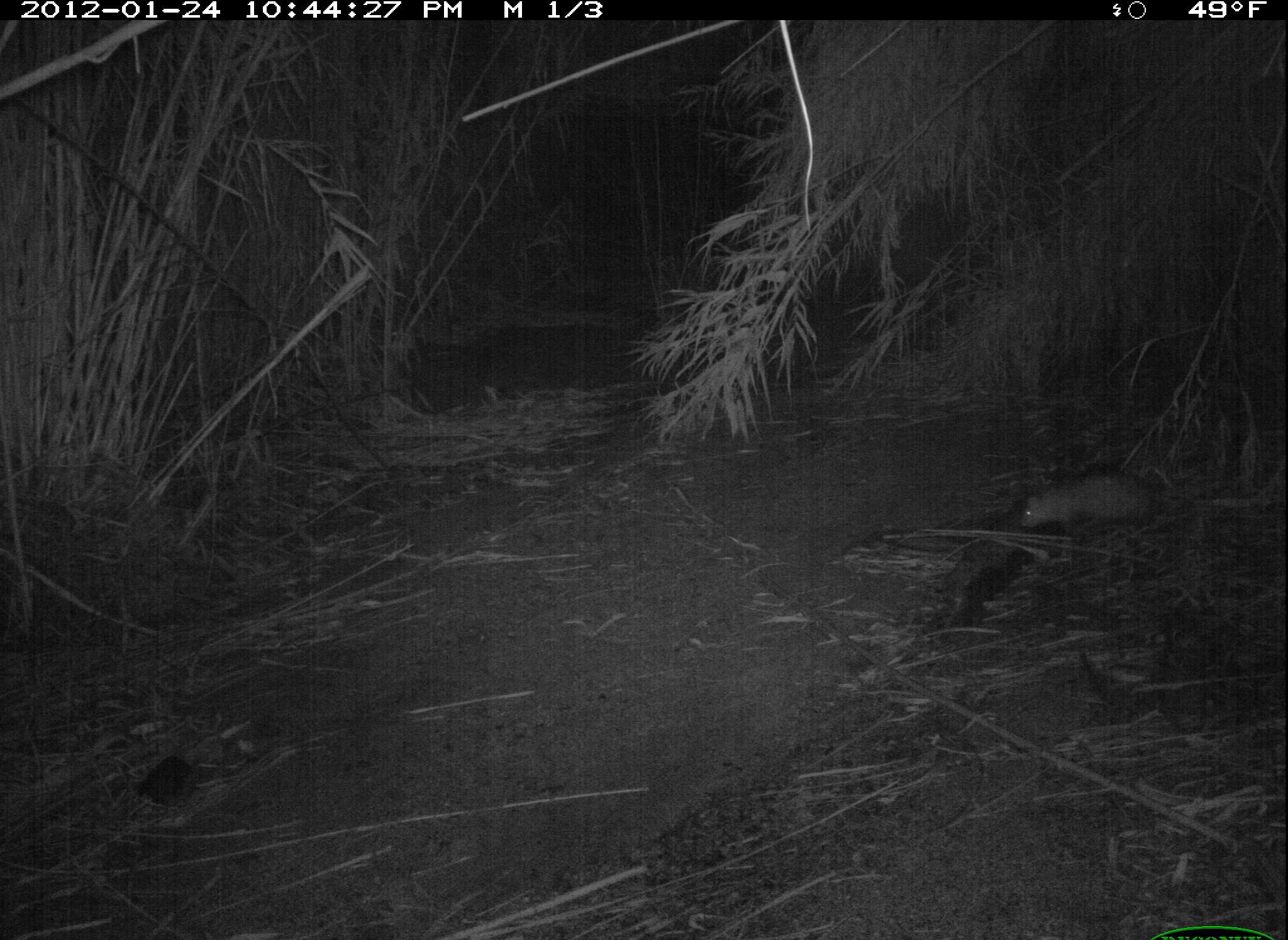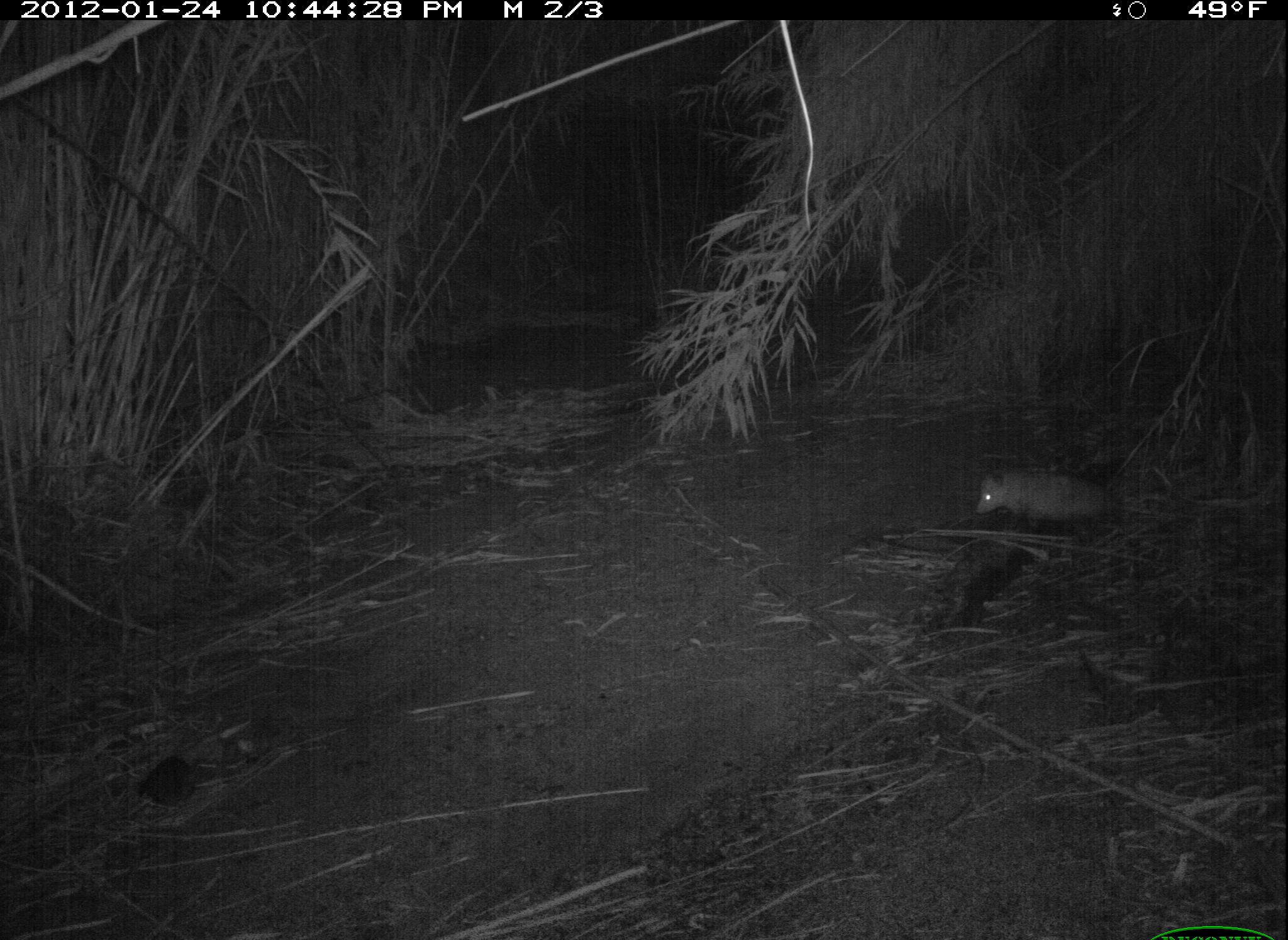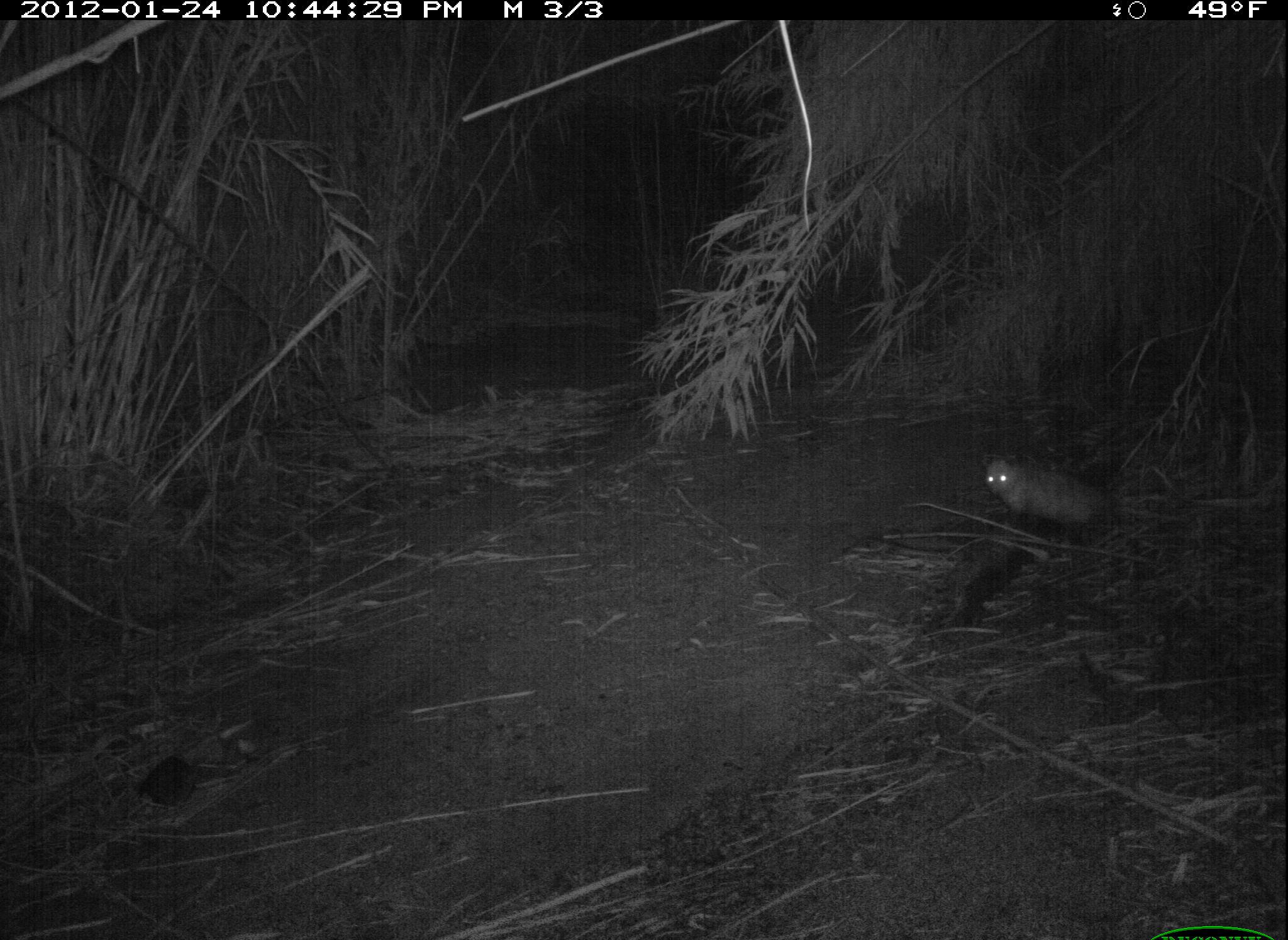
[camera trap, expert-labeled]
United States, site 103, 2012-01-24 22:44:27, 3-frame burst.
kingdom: Animalia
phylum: Chordata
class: Mammalia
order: Didelphimorphia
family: Didelphidae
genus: Didelphis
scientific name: Didelphis virginiana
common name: virginia opossum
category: opossum